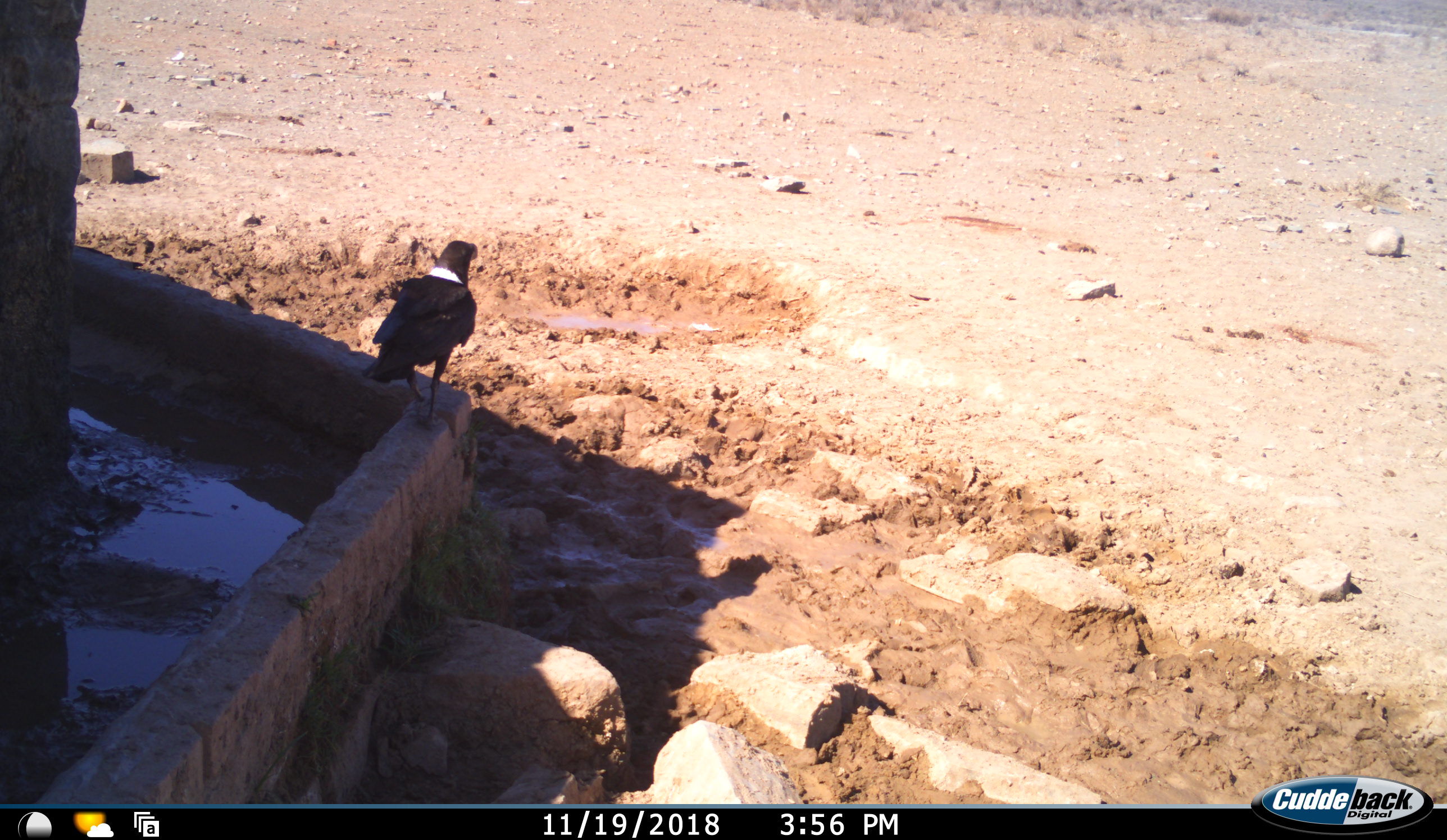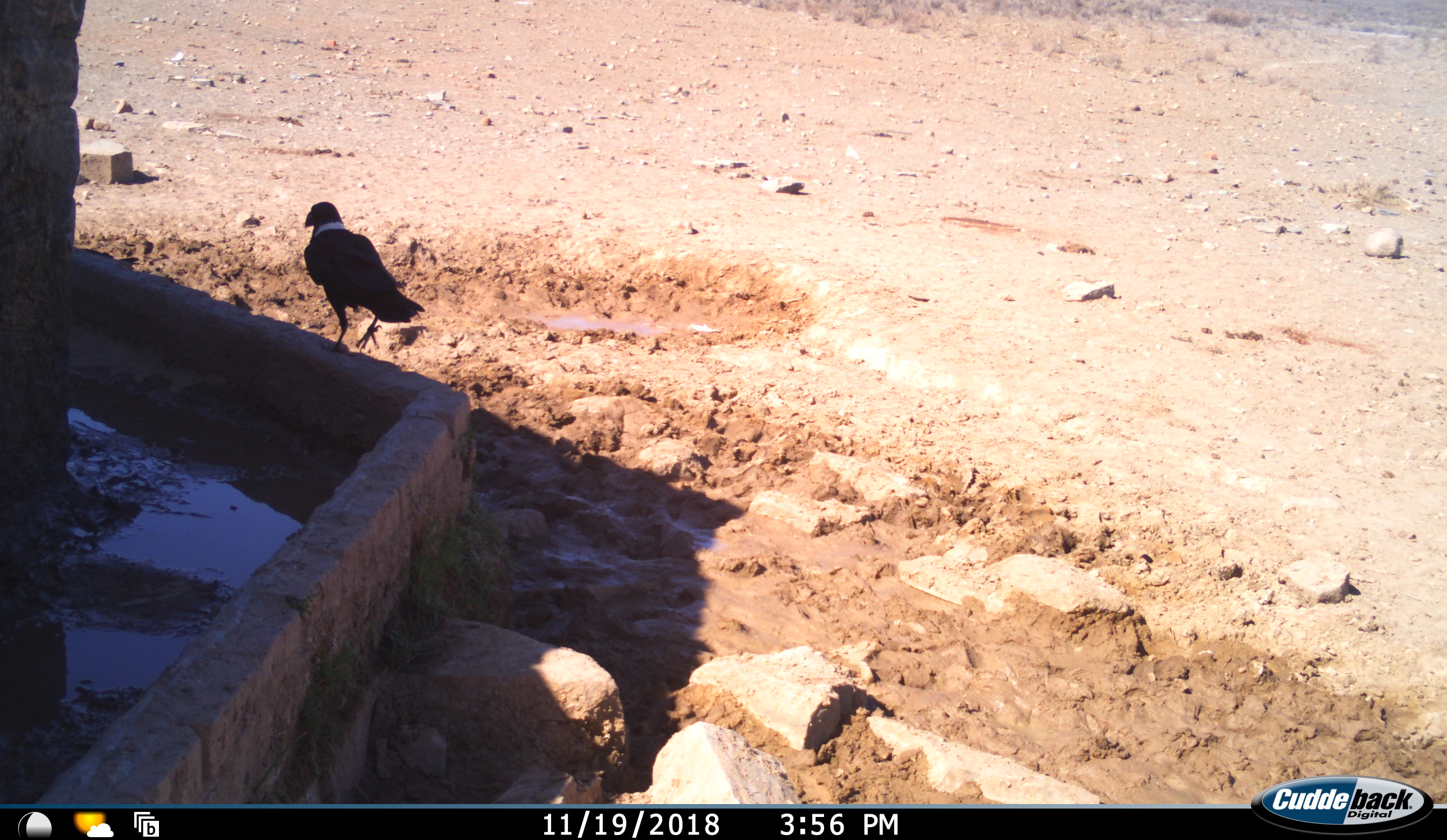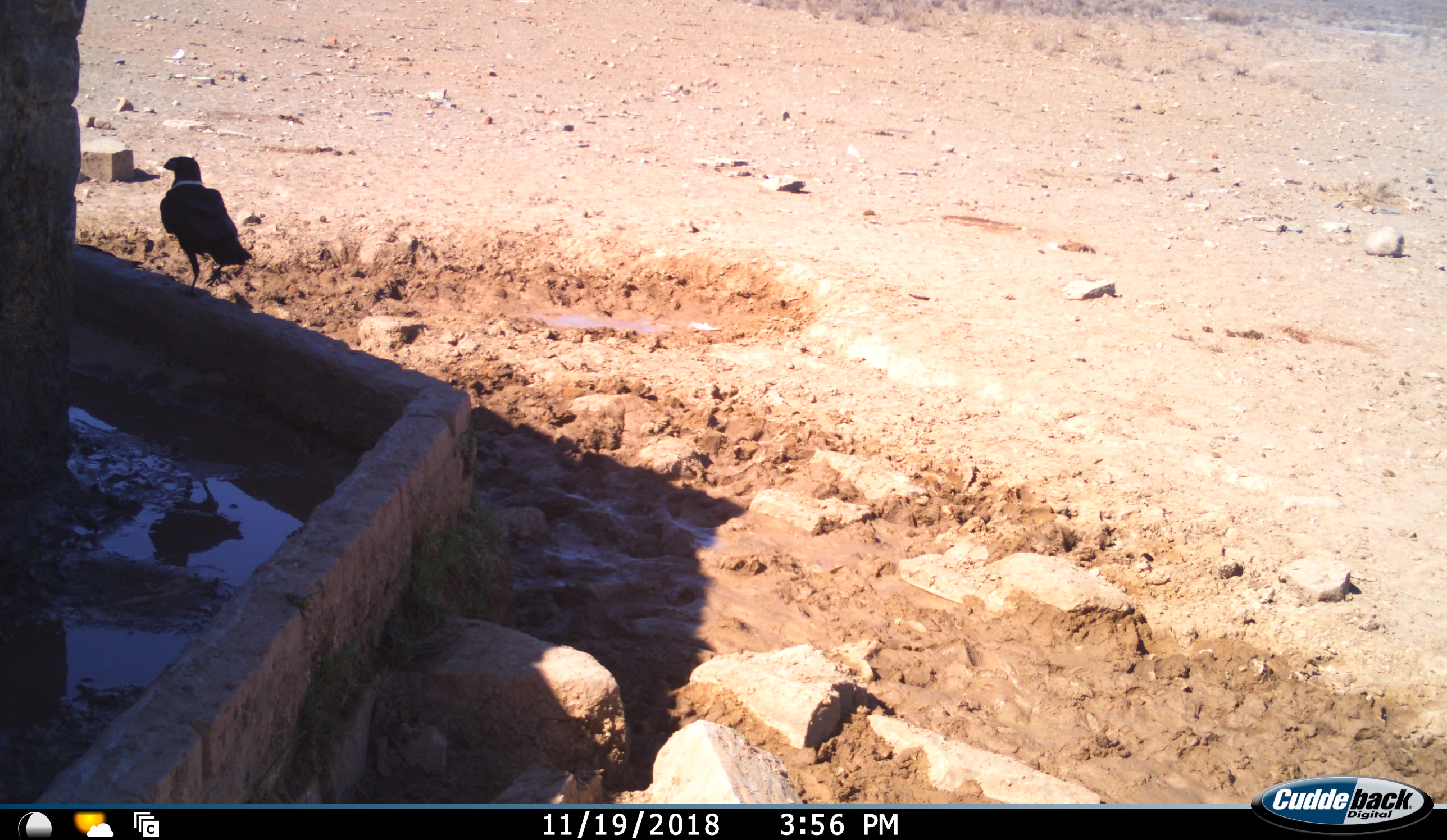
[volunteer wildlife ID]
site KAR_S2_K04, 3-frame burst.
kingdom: Animalia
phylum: Chordata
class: Aves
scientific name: Aves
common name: bird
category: birdother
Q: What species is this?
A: Birdother (bird) (Aves).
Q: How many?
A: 1.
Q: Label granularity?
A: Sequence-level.